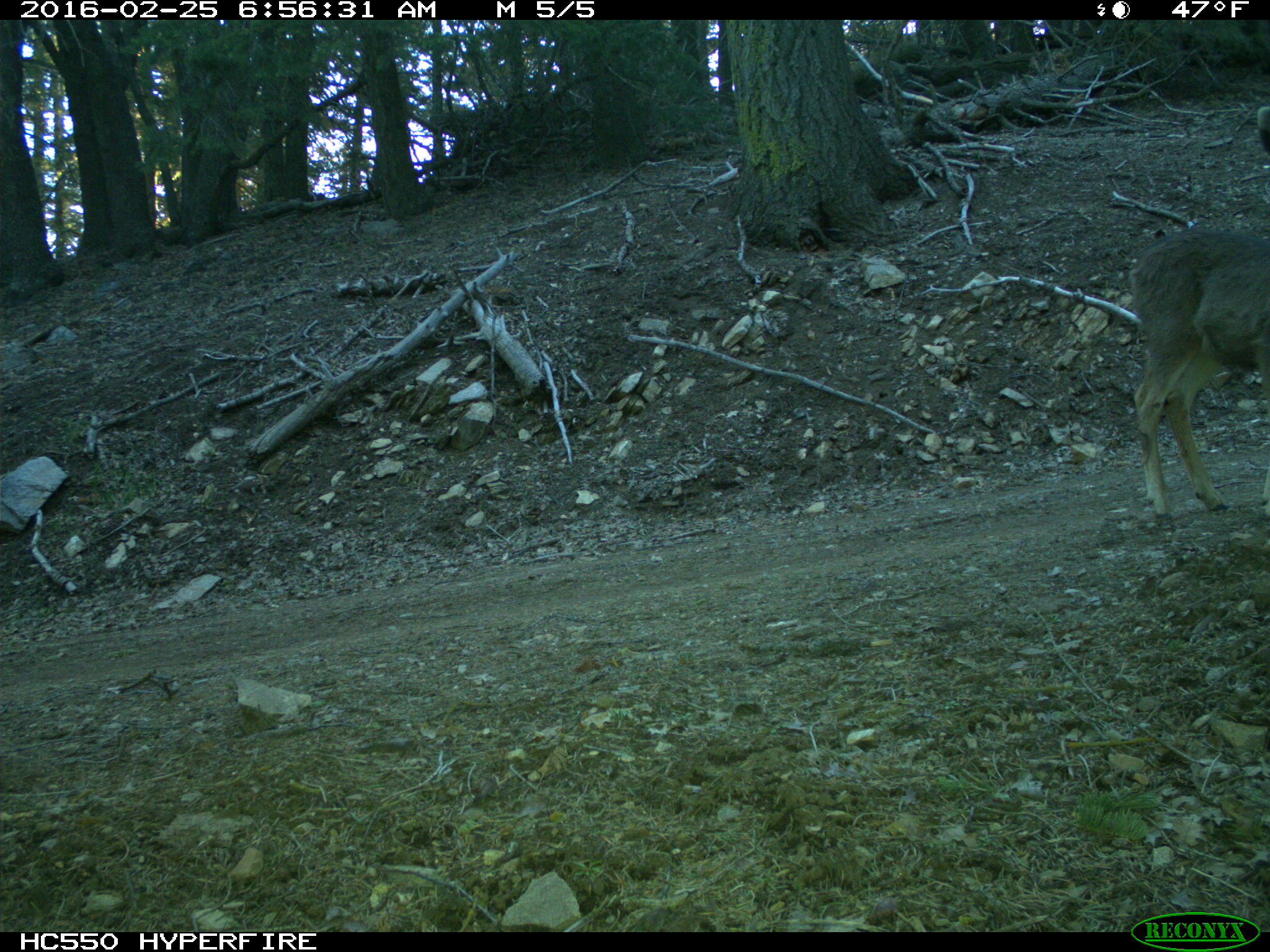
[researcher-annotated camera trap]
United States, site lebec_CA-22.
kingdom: Animalia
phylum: Chordata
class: Mammalia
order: Artiodactyla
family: Cervidae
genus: Odocoileus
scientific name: Odocoileus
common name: deer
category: unidentified deer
Unidentified deer (deer) (Odocoileus).